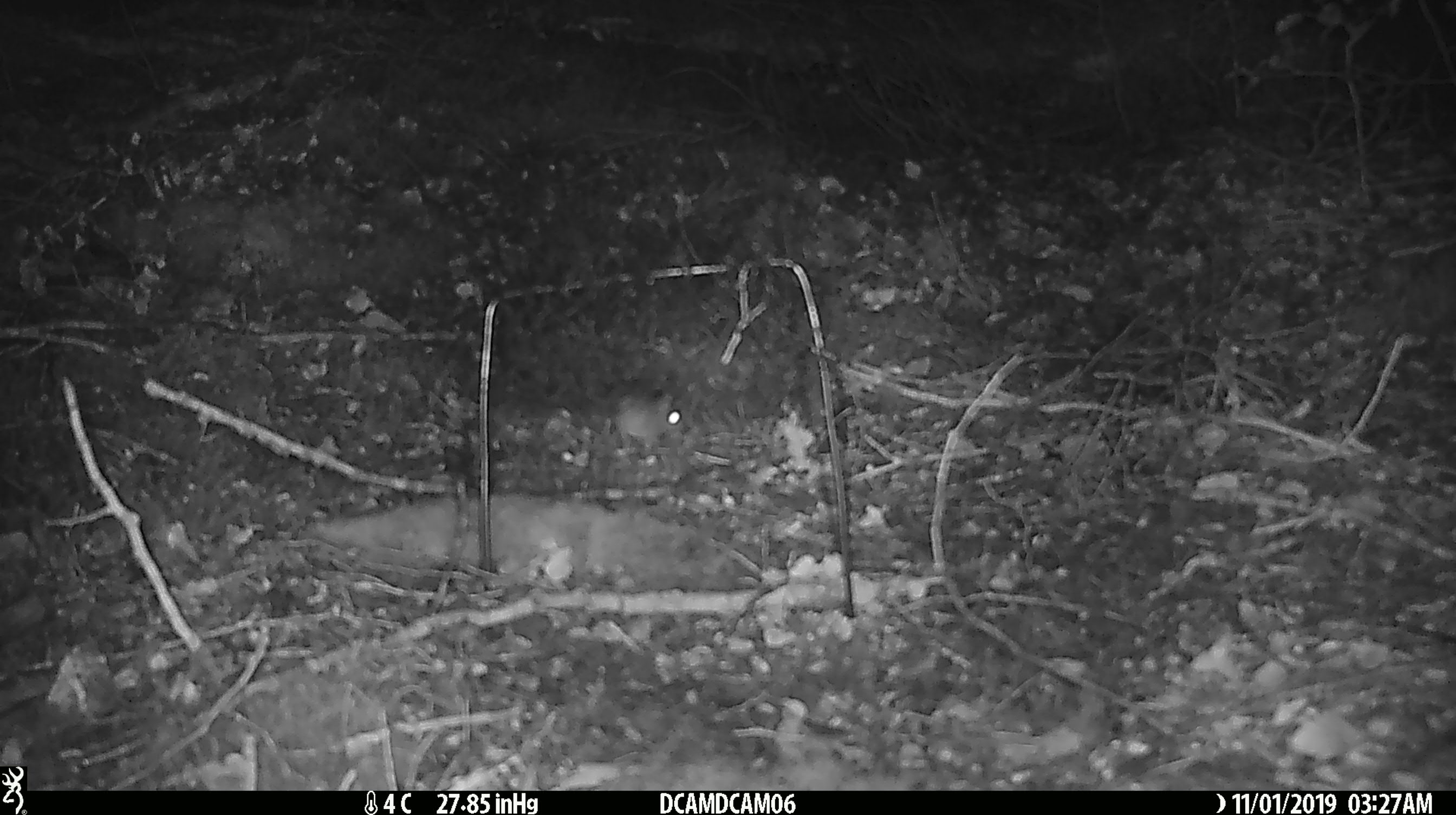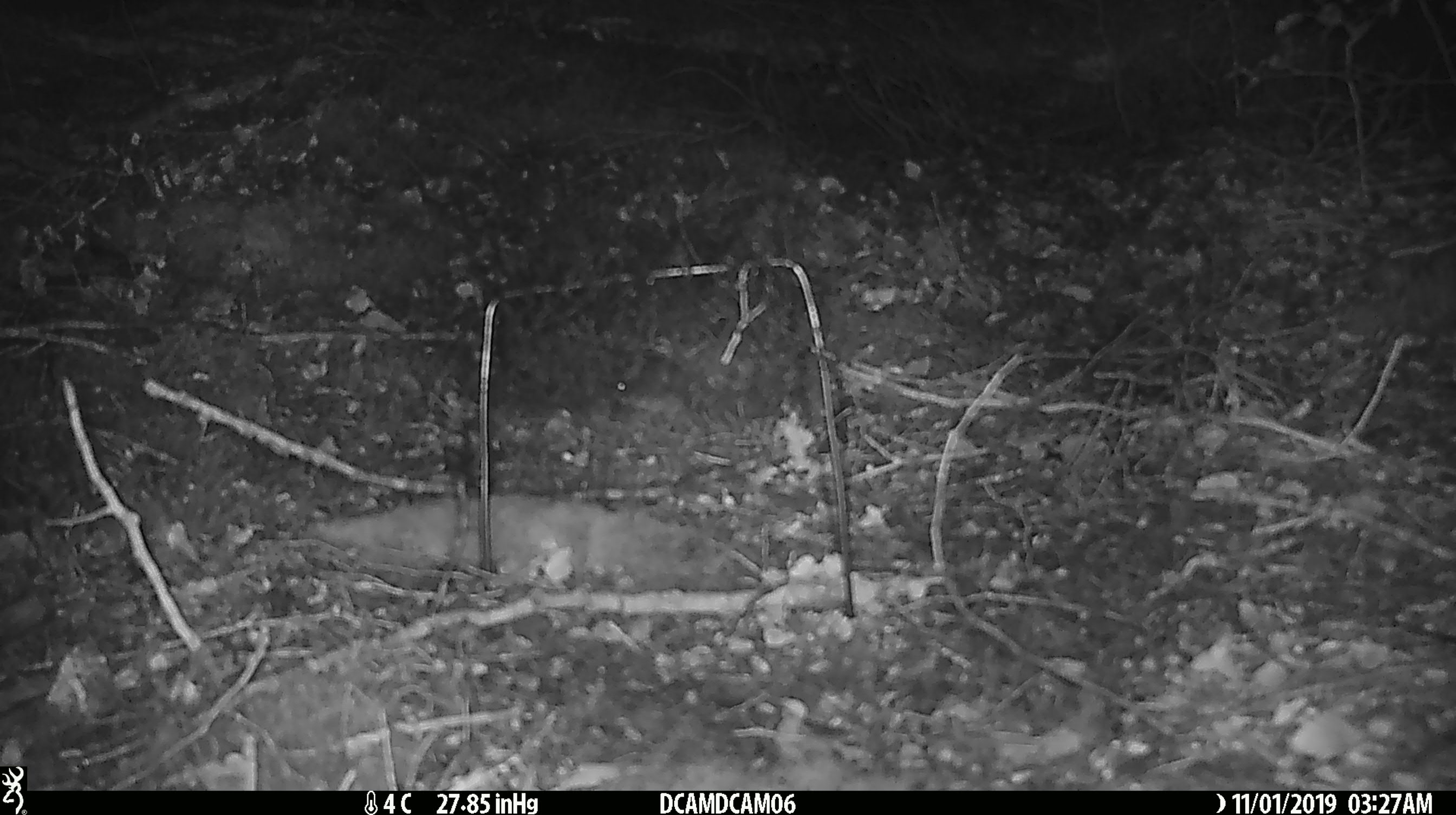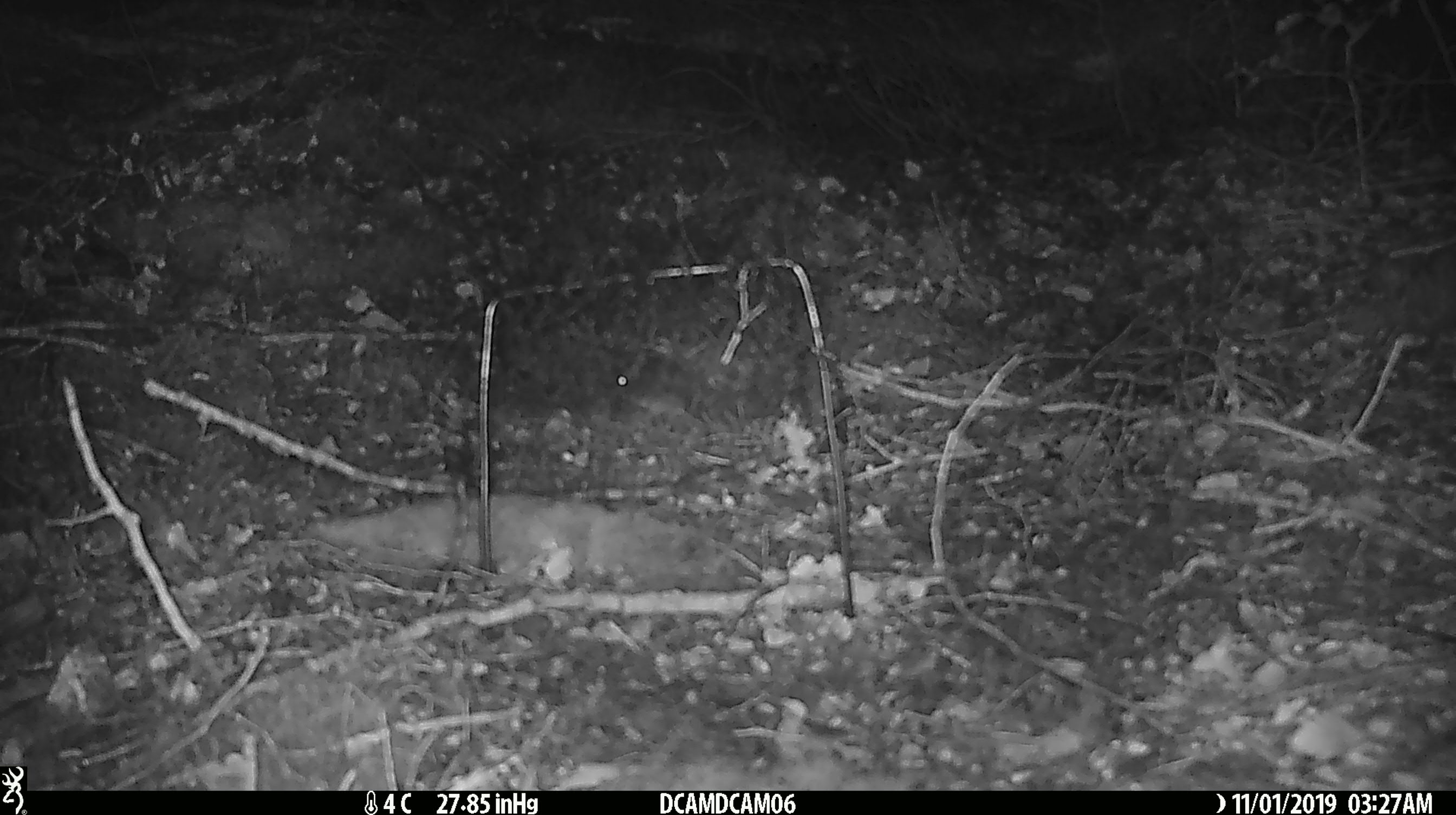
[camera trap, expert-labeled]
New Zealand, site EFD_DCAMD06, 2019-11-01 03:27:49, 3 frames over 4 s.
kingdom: Animalia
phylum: Chordata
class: Mammalia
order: Rodentia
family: Muridae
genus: Mus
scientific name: Mus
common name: mouse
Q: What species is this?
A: Mouse (Mus).